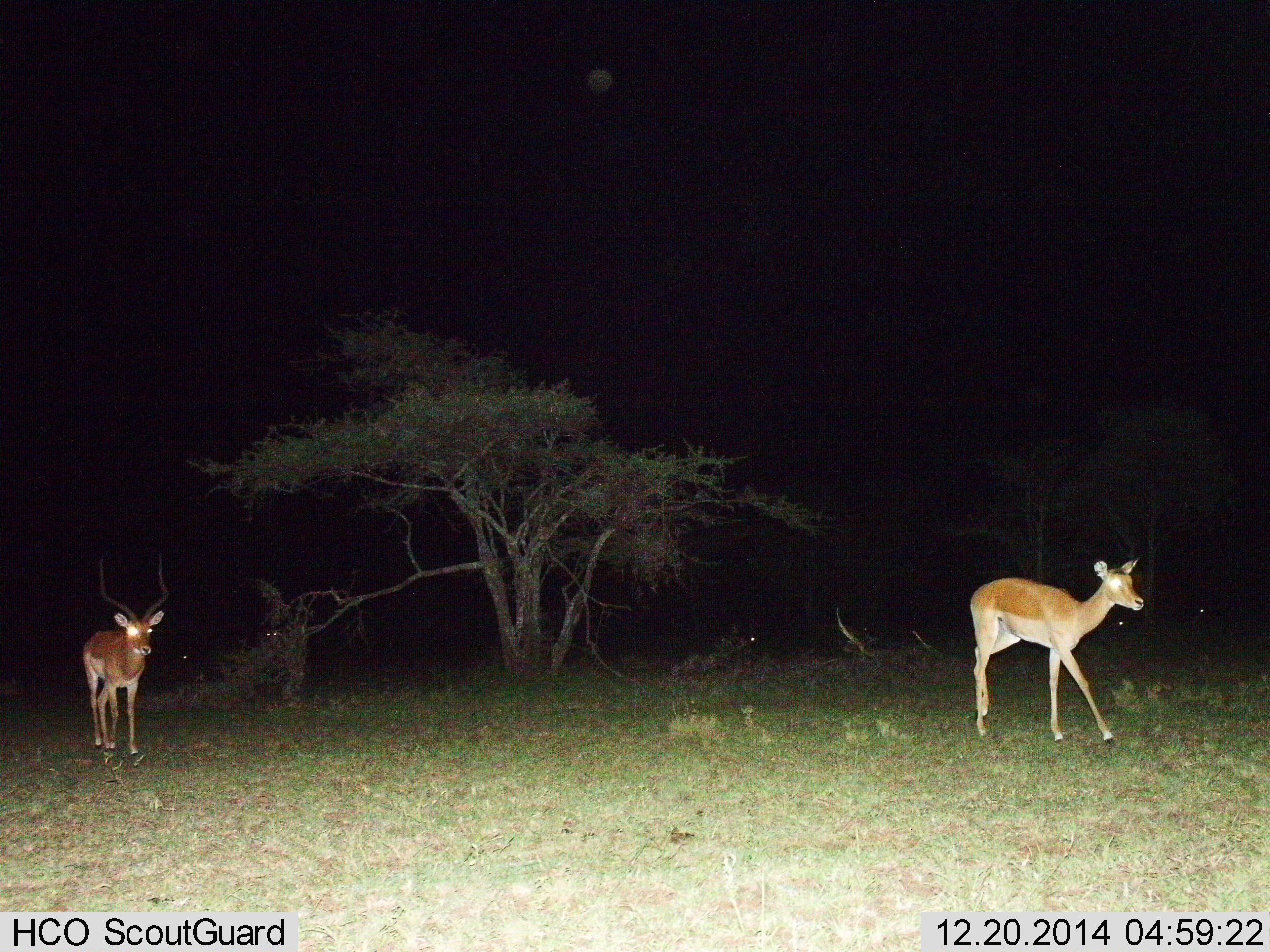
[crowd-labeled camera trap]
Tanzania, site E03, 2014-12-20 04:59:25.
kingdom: Animalia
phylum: Chordata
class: Mammalia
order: Artiodactyla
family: Bovidae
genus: Aepyceros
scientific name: Aepyceros melampus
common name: impala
Impala (Aepyceros melampus), count 2. Behavior (volunteer vote fractions): standing 30%, resting 0%, moving 80%, interacting 0%. Young present (vote fraction): 10%. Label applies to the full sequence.